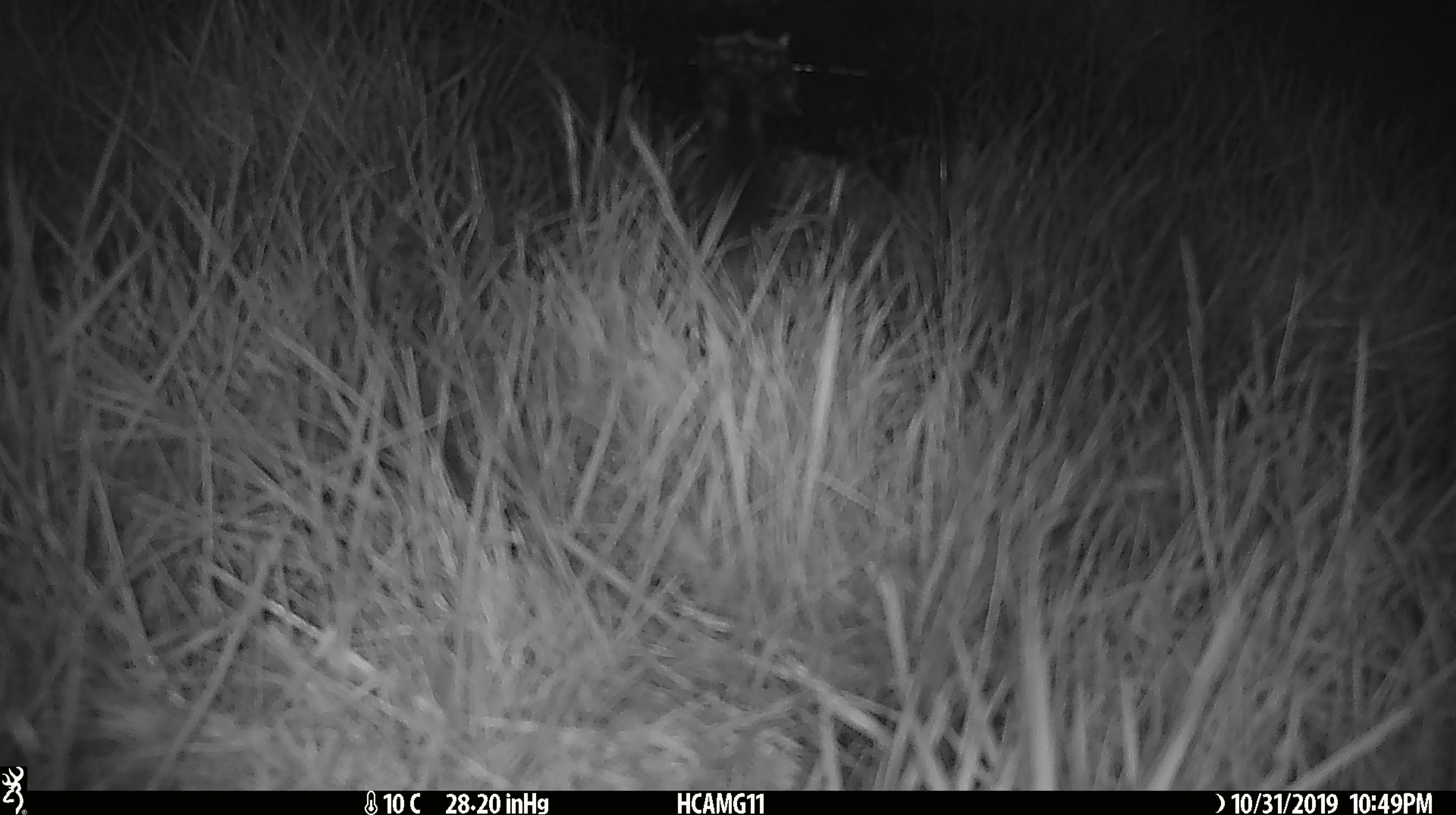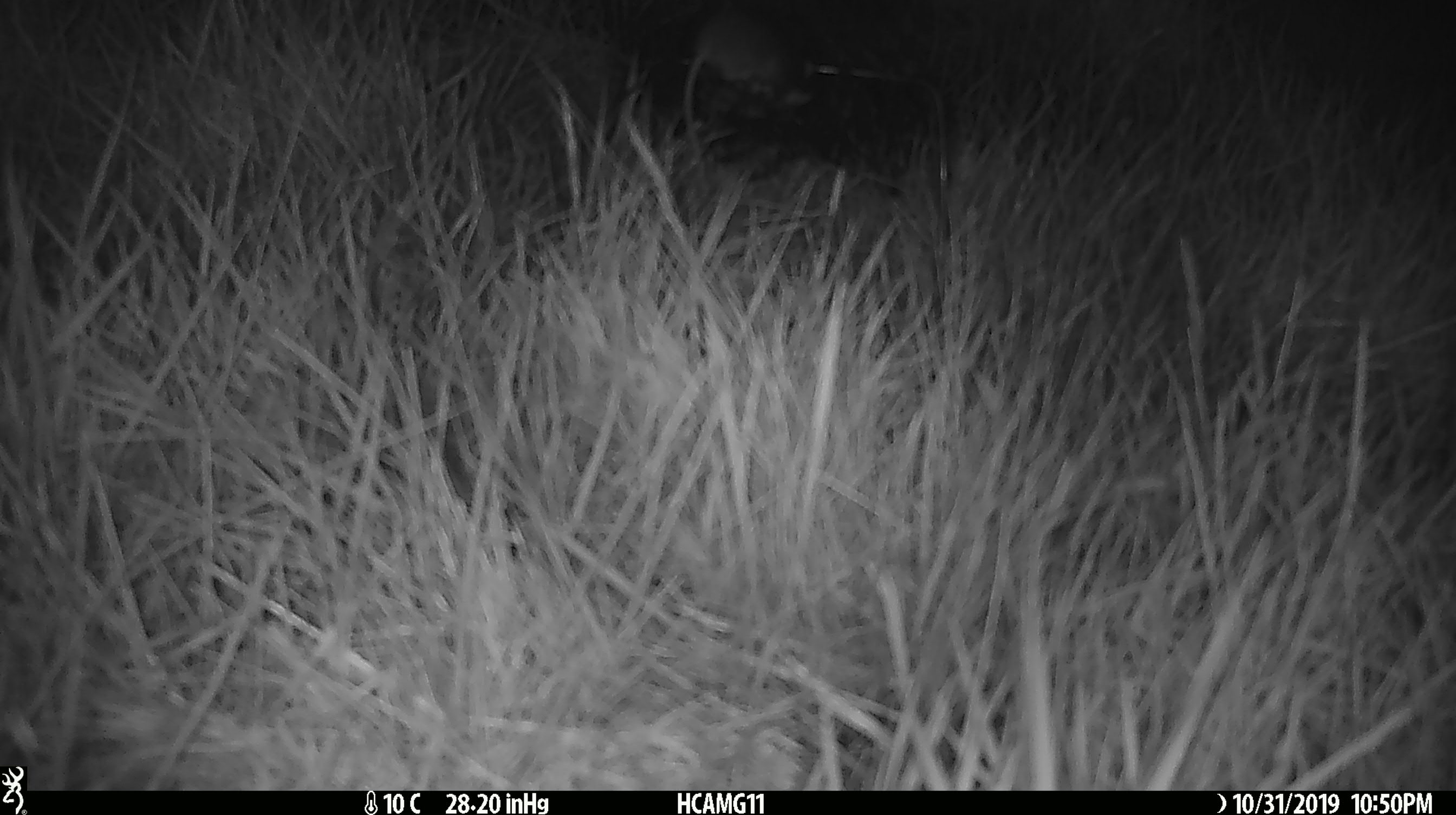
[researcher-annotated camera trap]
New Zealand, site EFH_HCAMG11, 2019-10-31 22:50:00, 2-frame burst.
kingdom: Animalia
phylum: Chordata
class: Mammalia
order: Rodentia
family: Muridae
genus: Mus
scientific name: Mus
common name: mouse